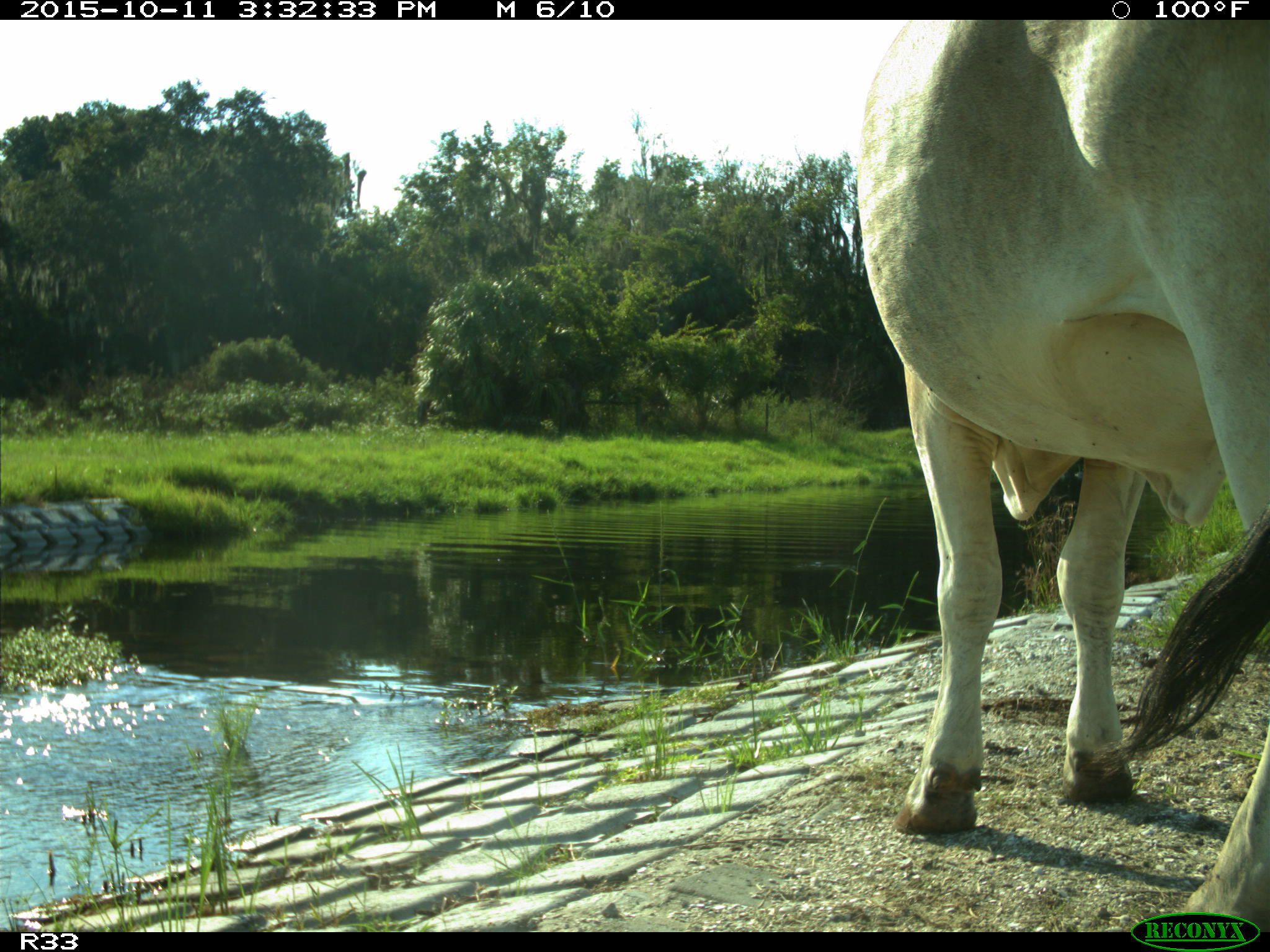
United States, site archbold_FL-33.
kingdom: Animalia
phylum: Chordata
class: Mammalia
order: Artiodactyla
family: Bovidae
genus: Bos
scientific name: Bos taurus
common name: domestic cow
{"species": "Bos taurus (domestic cow)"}